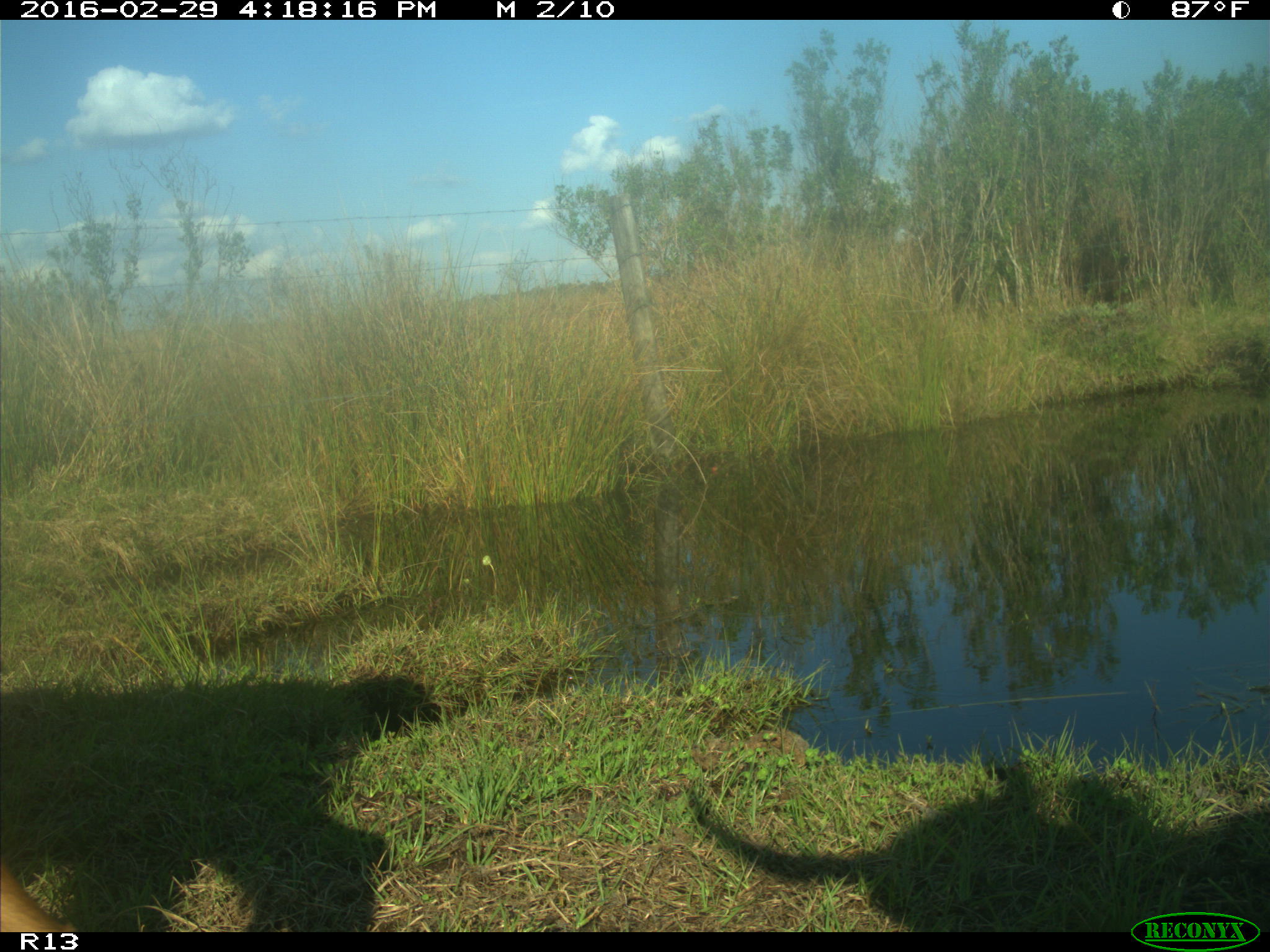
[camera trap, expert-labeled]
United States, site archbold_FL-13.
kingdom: Animalia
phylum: Chordata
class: Mammalia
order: Artiodactyla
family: Bovidae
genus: Bos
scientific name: Bos taurus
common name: domestic cow